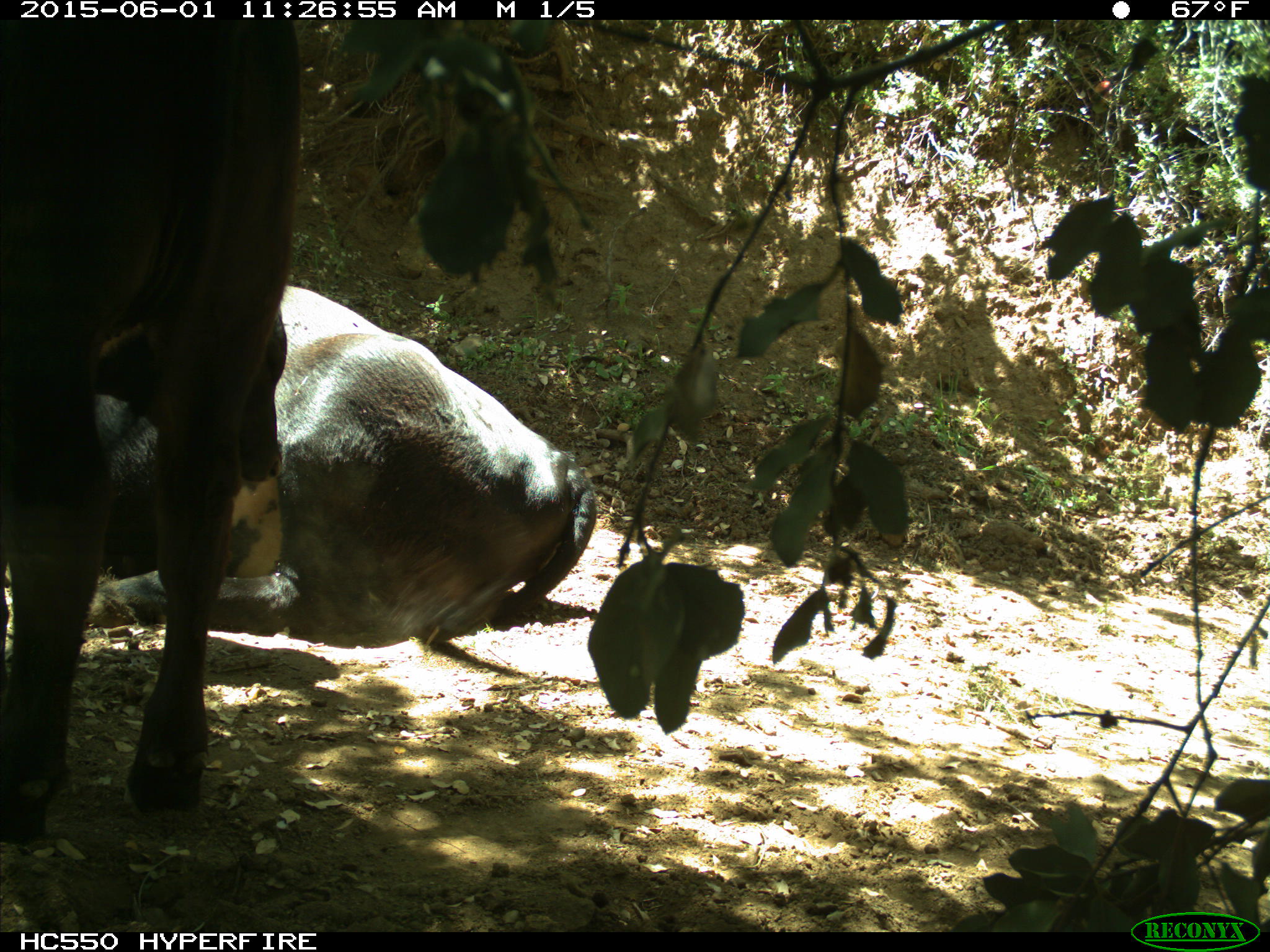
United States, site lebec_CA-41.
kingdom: Animalia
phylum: Chordata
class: Mammalia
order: Artiodactyla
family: Bovidae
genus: Bos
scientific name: Bos taurus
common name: domestic cow